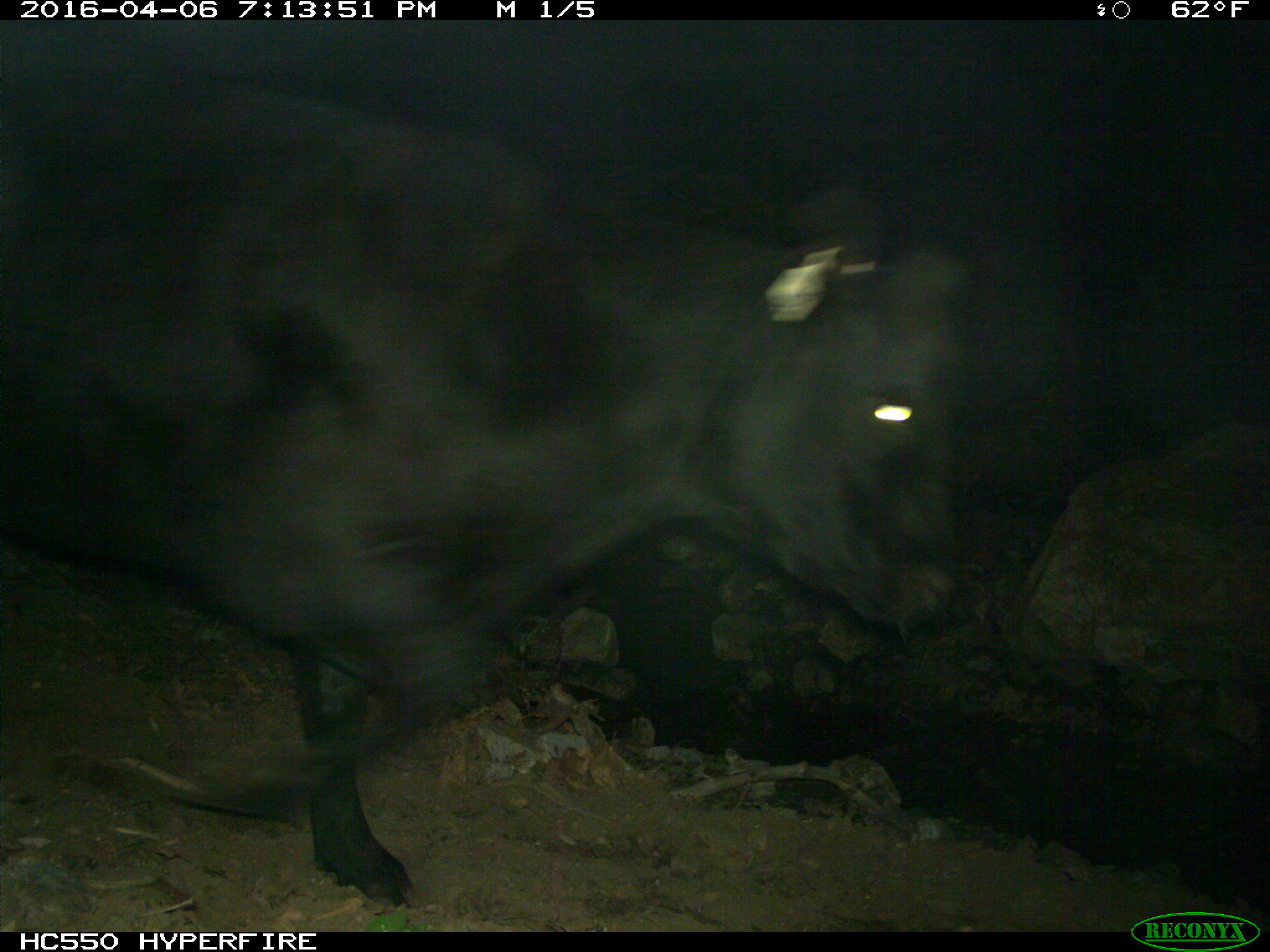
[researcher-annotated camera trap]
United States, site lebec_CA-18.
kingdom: Animalia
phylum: Chordata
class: Mammalia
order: Artiodactyla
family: Bovidae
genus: Bos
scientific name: Bos taurus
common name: domestic cow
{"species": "Bos taurus (domestic cow)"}